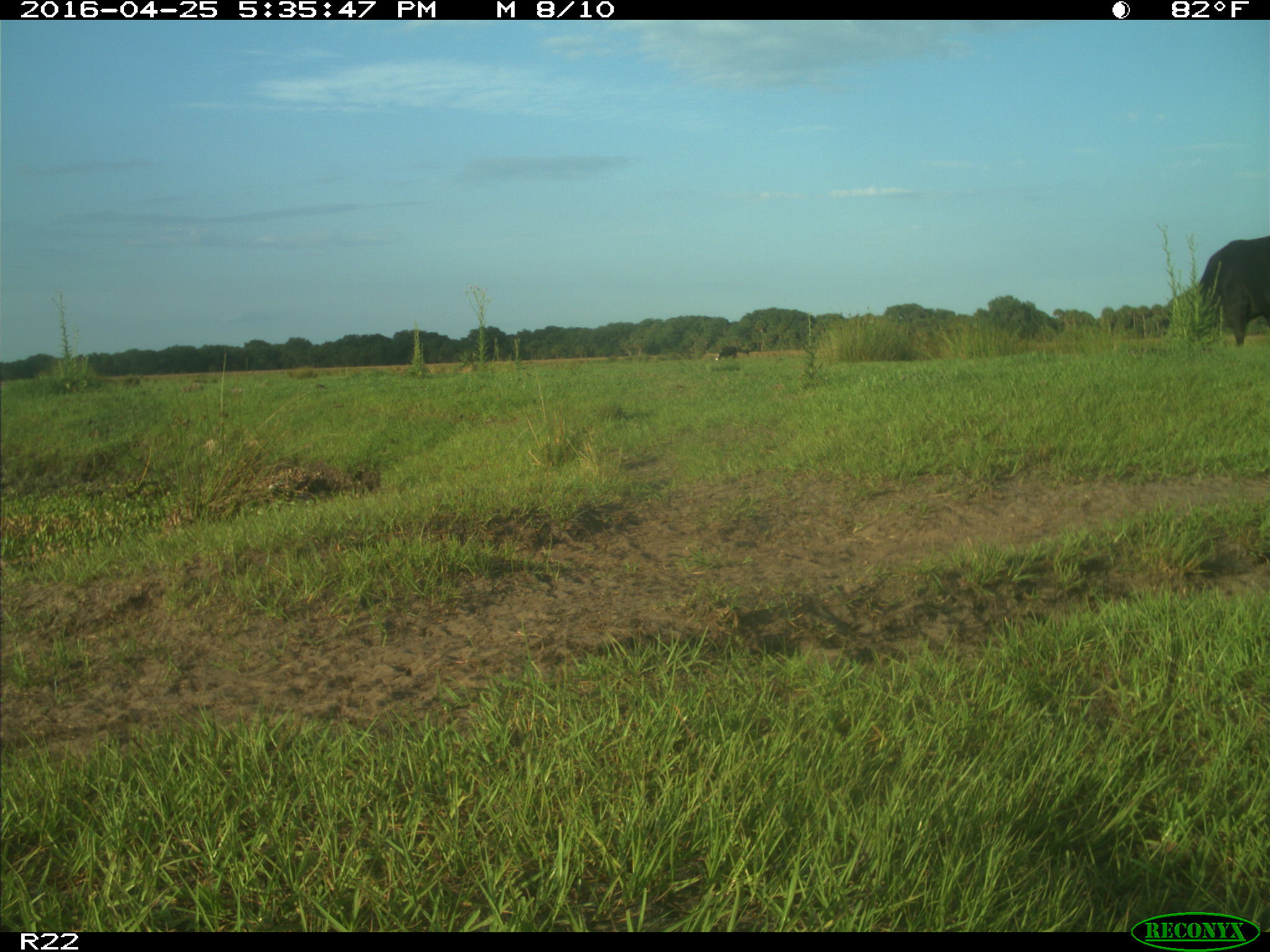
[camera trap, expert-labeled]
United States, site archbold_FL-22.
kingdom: Animalia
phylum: Chordata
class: Mammalia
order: Artiodactyla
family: Bovidae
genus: Bos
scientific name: Bos taurus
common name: domestic cow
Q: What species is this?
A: Bos taurus (domestic cow).